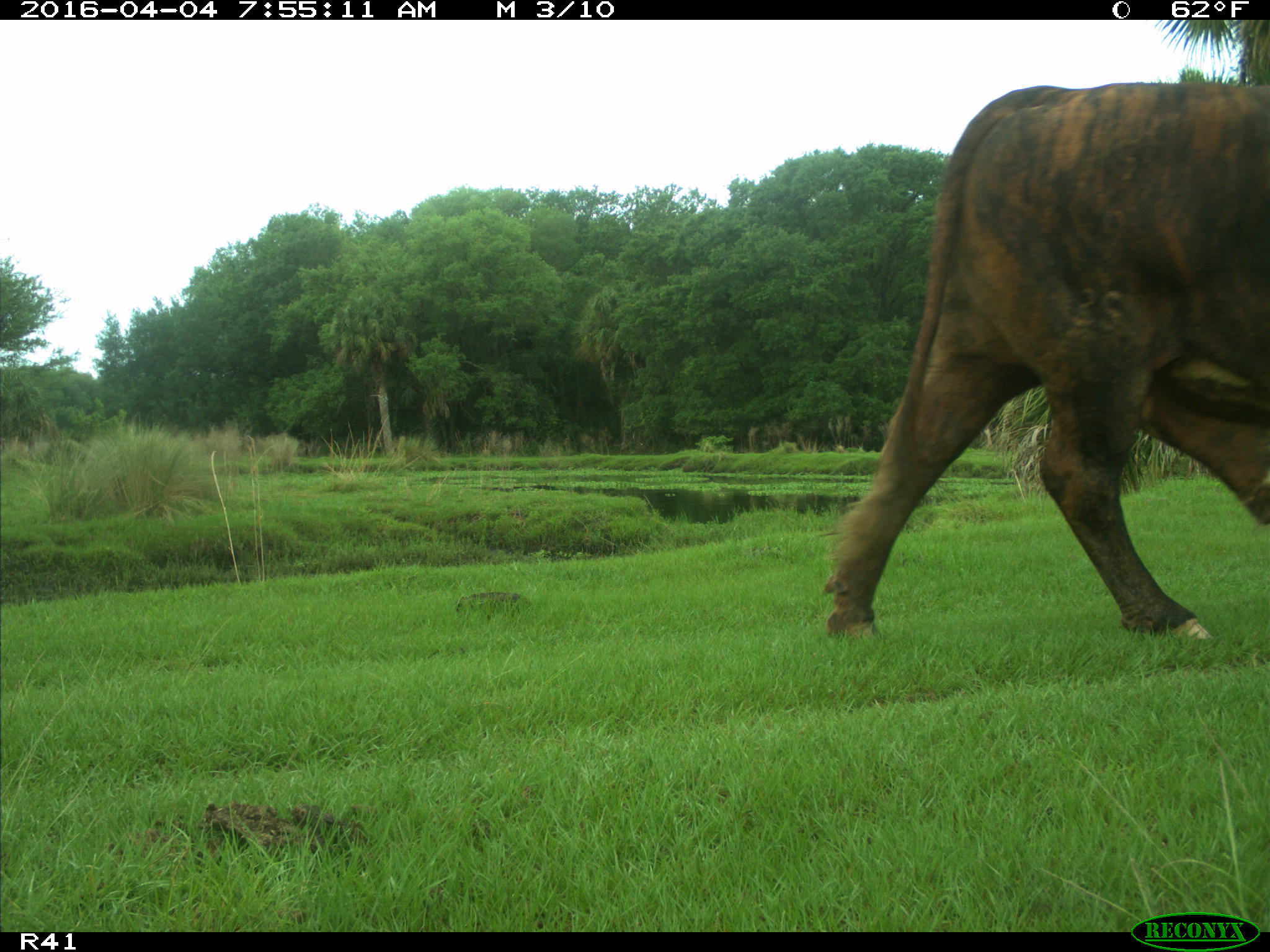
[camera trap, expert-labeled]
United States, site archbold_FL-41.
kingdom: Animalia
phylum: Chordata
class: Mammalia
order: Artiodactyla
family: Bovidae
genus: Bos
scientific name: Bos taurus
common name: domestic cow